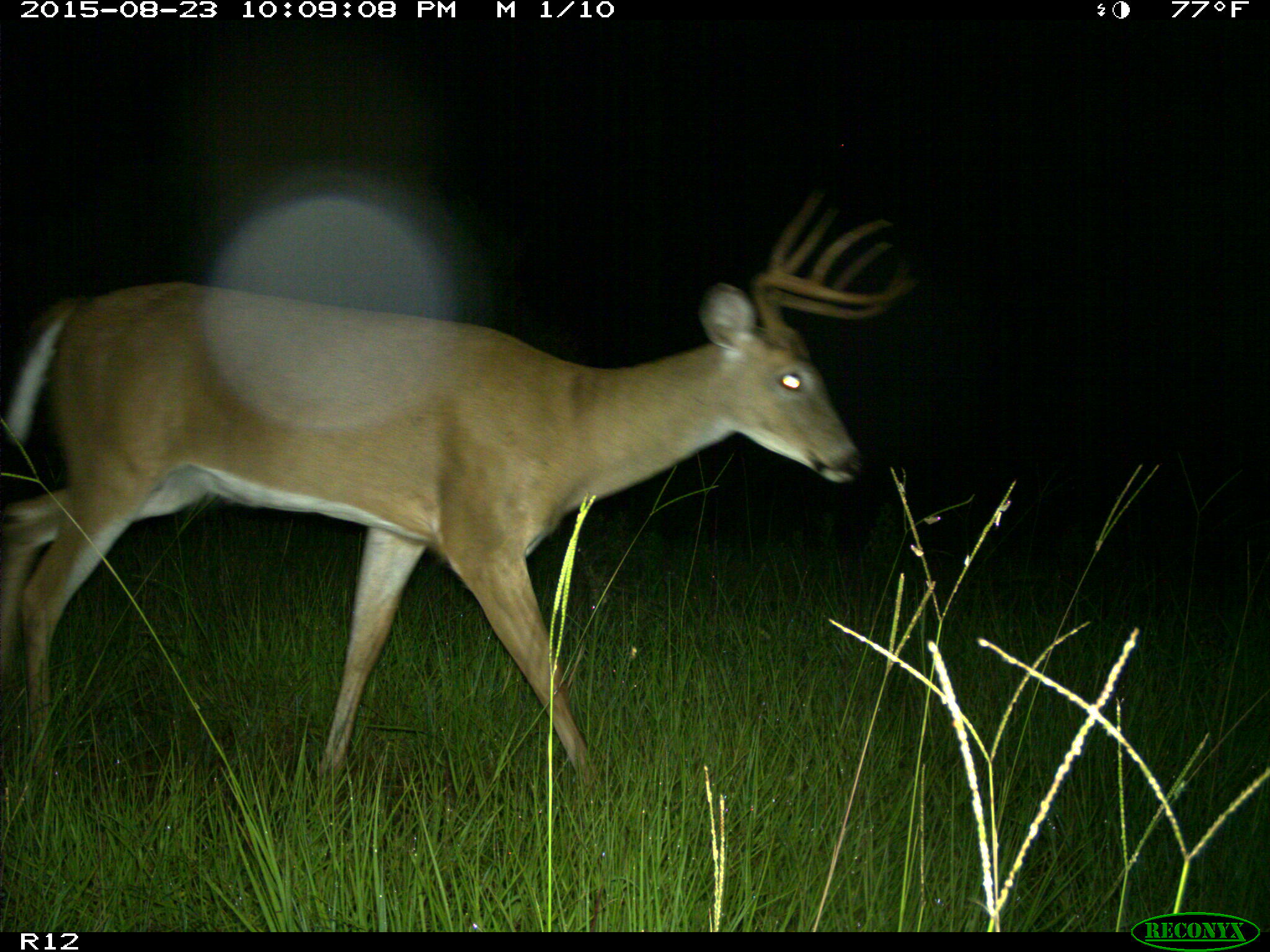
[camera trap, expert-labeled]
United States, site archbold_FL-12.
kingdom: Animalia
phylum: Chordata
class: Mammalia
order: Artiodactyla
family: Cervidae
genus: Odocoileus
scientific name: Odocoileus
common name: deer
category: unidentified deer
Unidentified deer (deer) (Odocoileus).